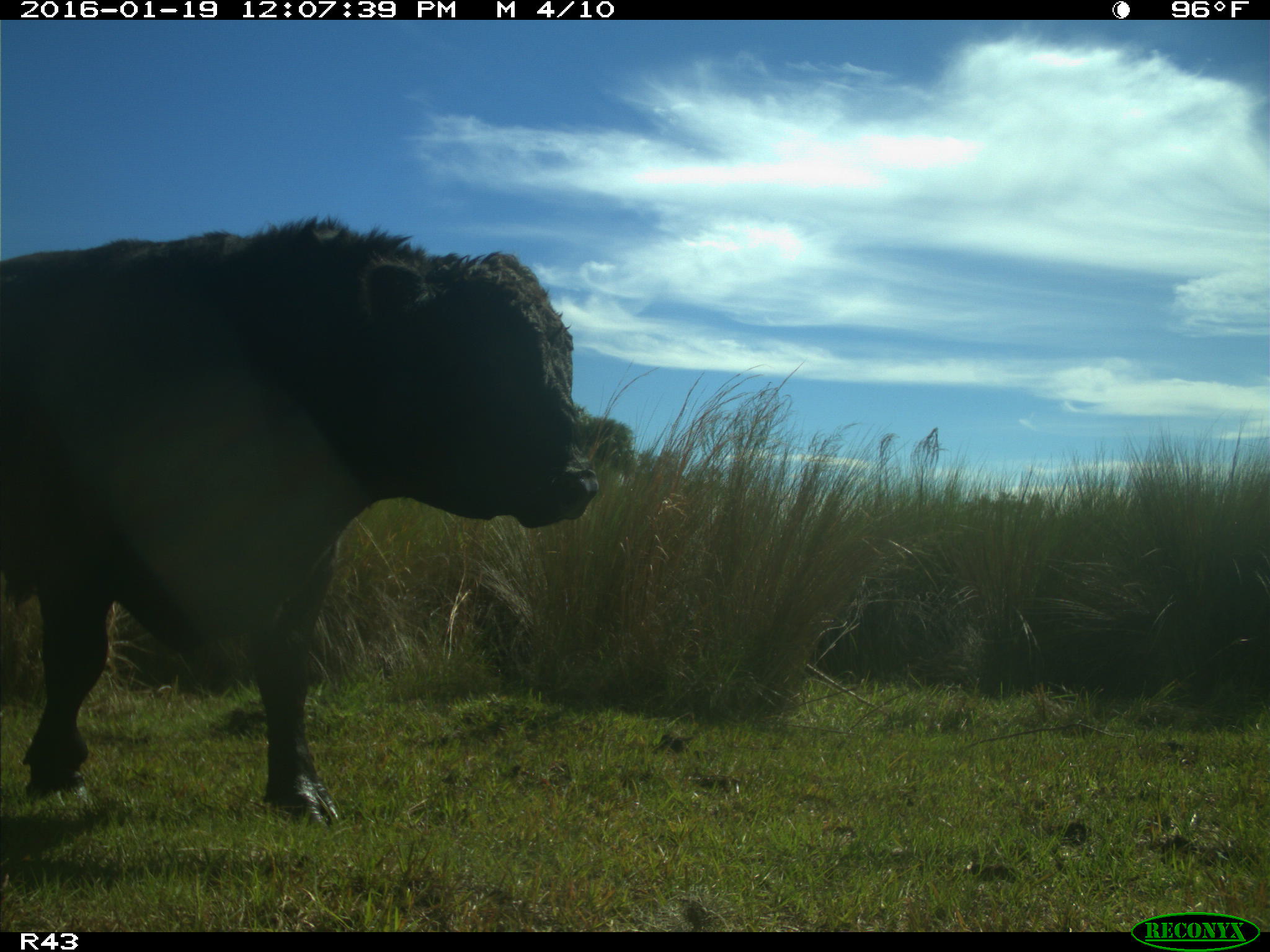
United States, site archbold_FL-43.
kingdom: Animalia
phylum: Chordata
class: Mammalia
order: Artiodactyla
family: Bovidae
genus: Bos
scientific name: Bos taurus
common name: domestic cow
Bos taurus (domestic cow).